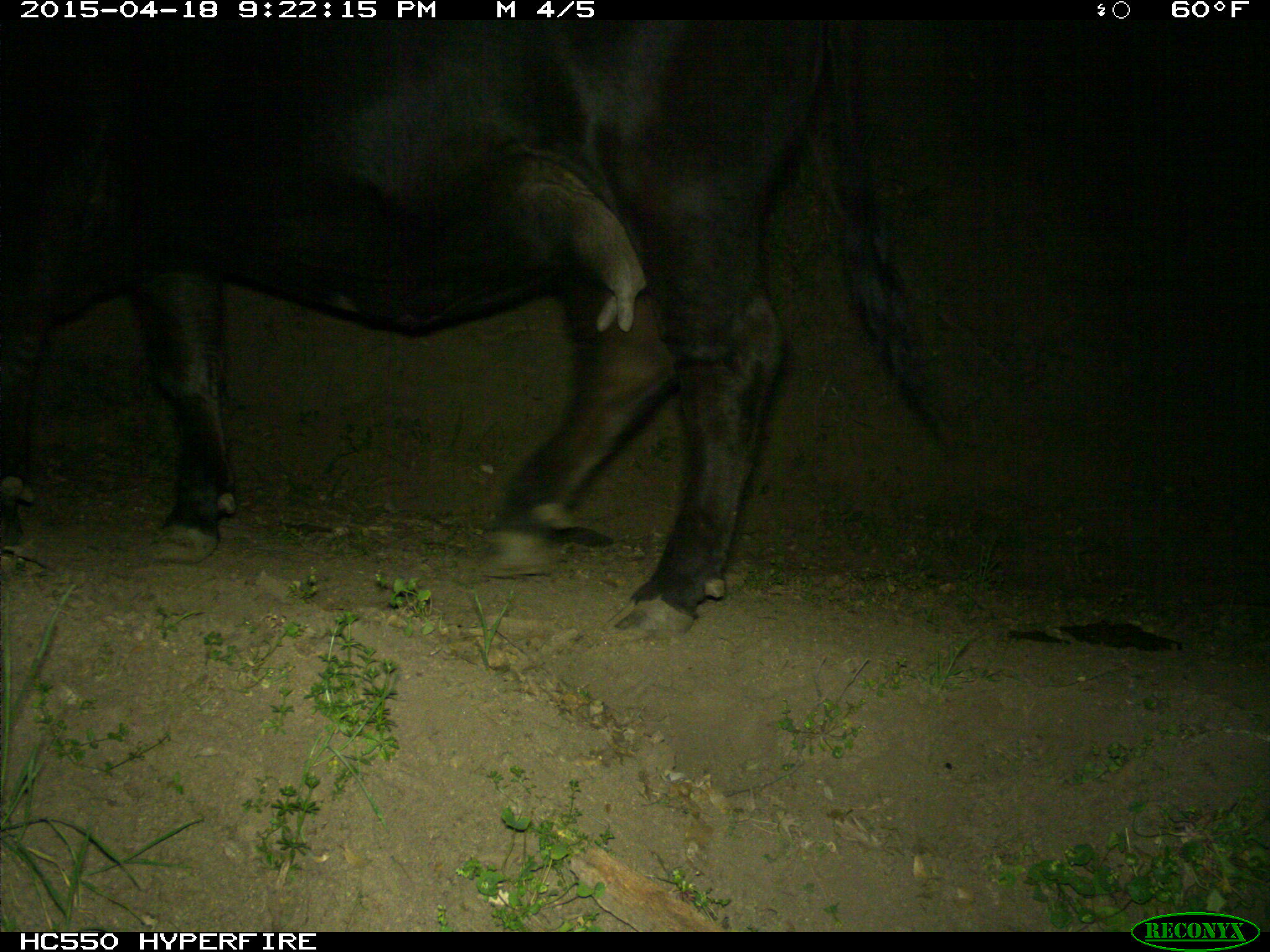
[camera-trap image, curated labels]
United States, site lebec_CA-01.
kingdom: Animalia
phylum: Chordata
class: Mammalia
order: Artiodactyla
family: Bovidae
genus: Bos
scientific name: Bos taurus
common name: domestic cow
Bos taurus (domestic cow).